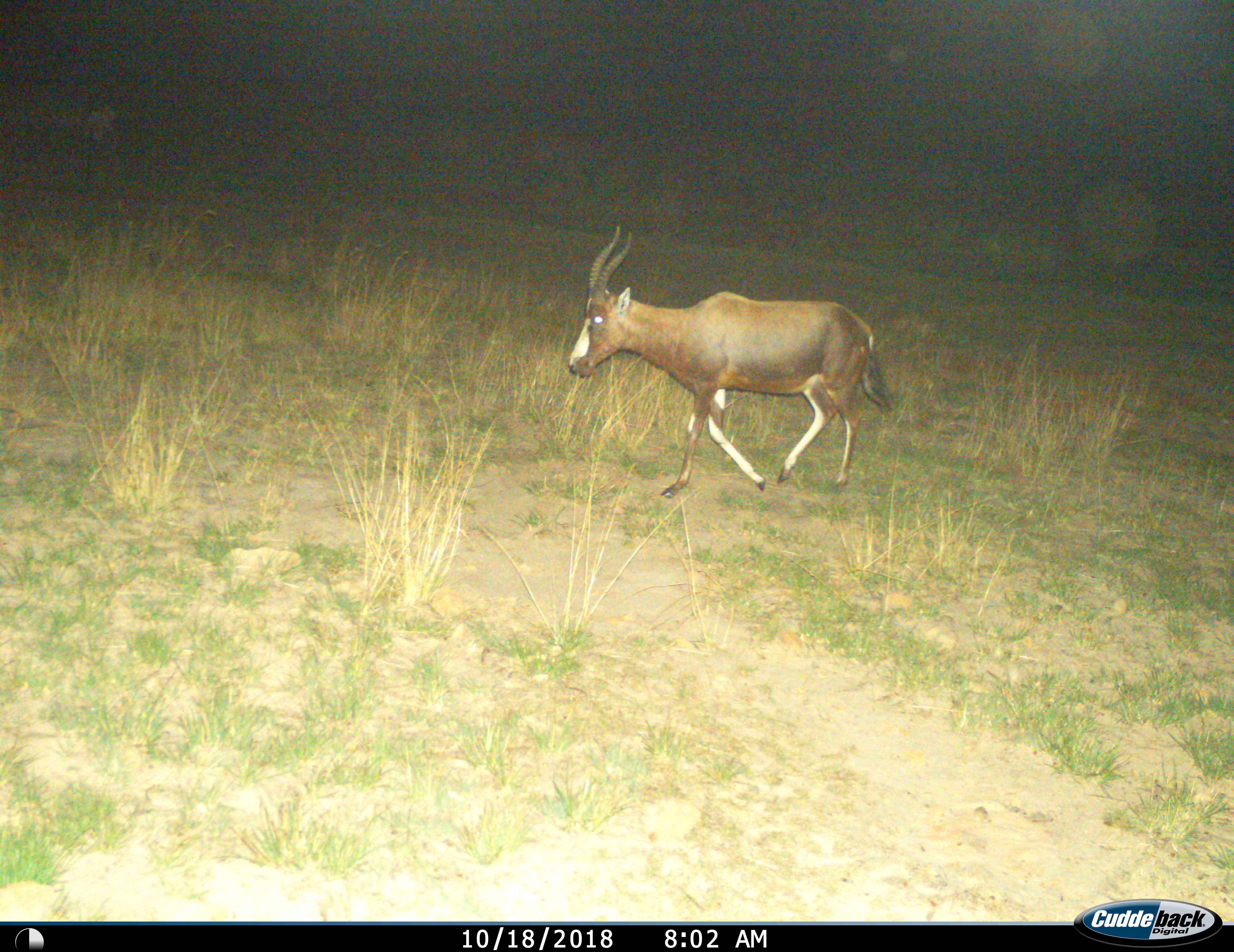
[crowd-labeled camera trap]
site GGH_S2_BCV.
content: unidentified animal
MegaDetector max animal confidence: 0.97